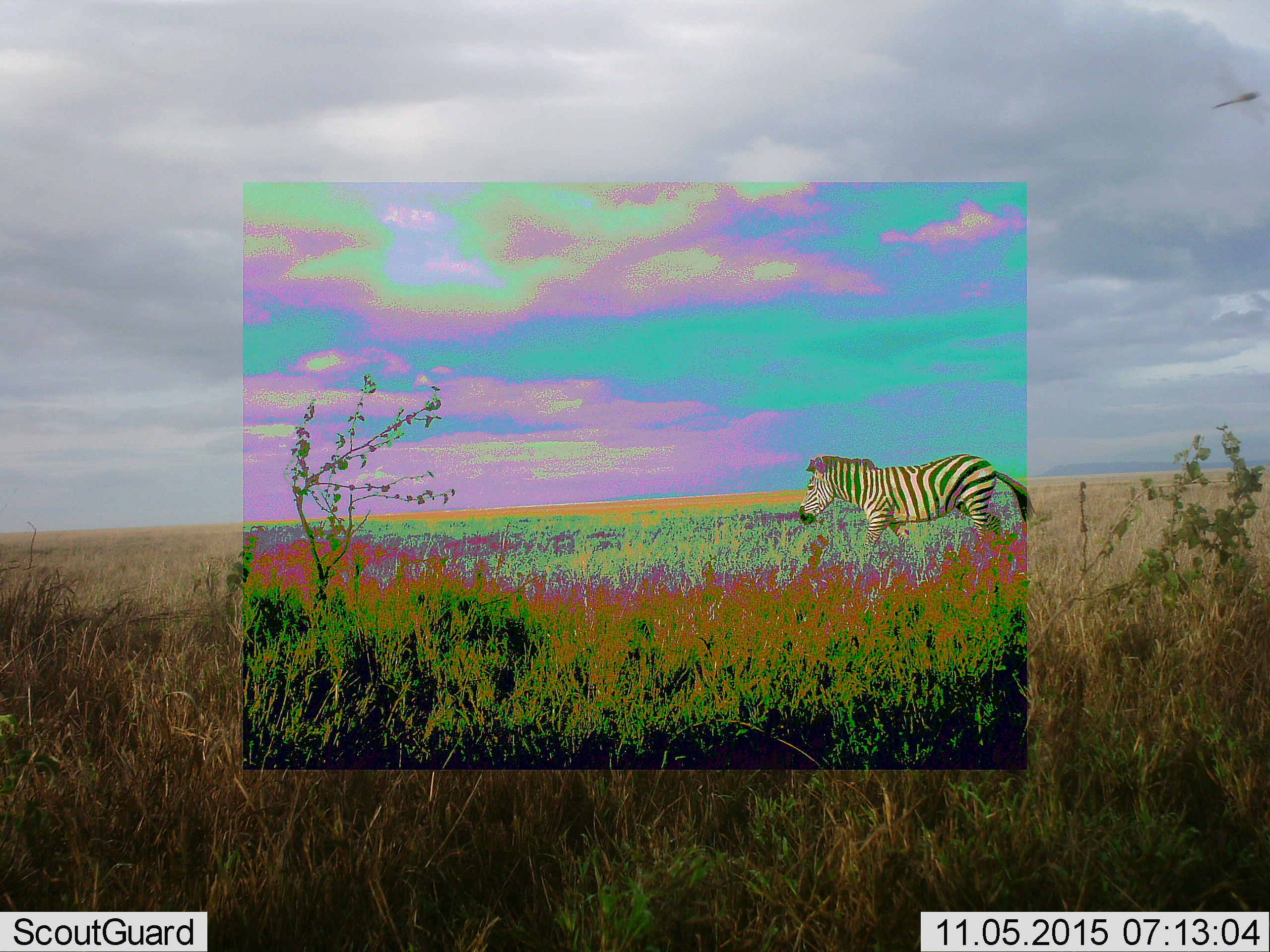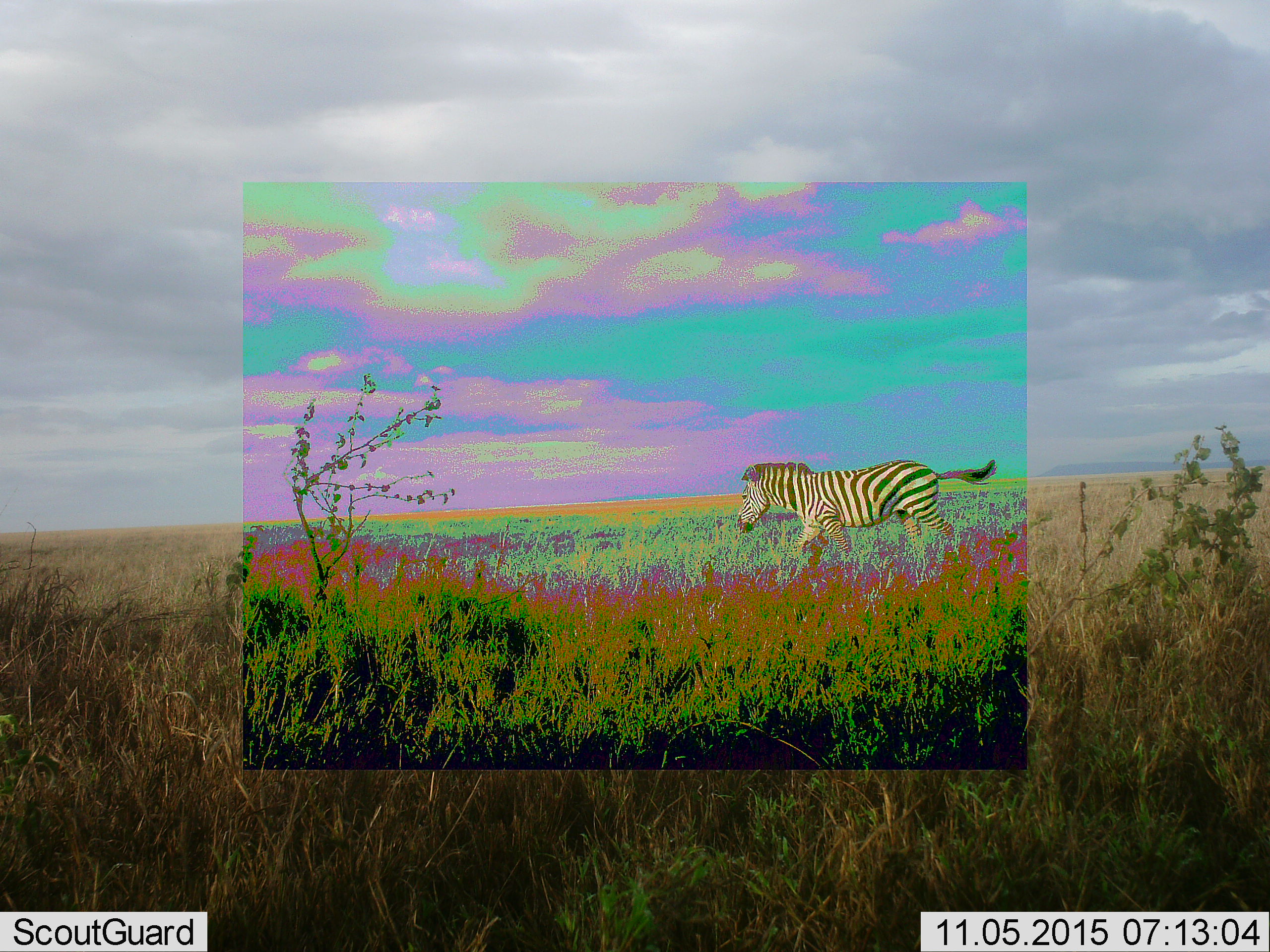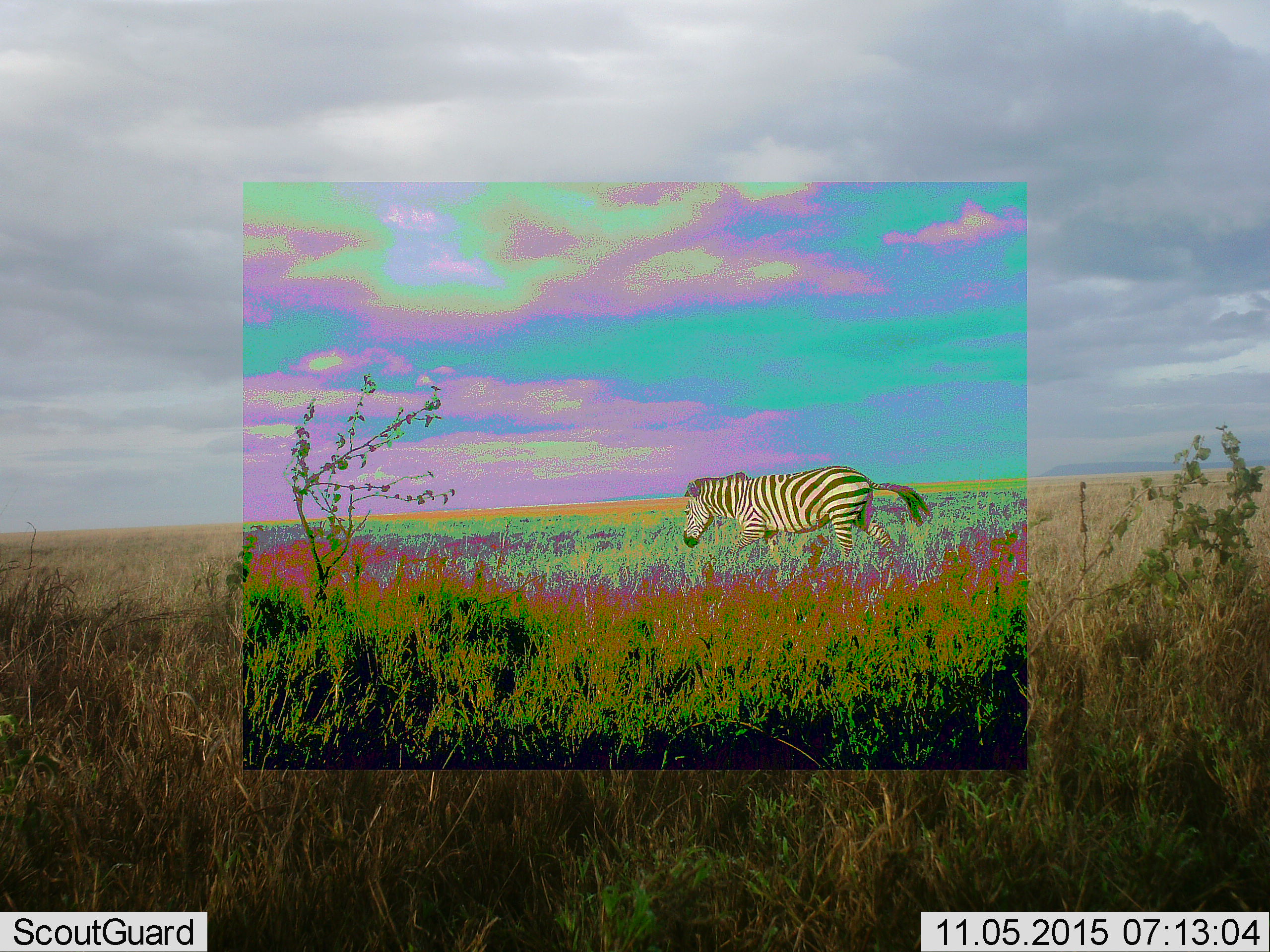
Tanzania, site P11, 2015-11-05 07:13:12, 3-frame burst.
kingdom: Animalia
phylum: Chordata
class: Mammalia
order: Perissodactyla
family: Equidae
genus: Equus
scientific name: Equus quagga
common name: plains zebra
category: zebra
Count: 1.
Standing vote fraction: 0%.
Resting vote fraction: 0%.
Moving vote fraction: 100%.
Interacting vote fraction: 0%.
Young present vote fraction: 0%.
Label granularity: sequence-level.